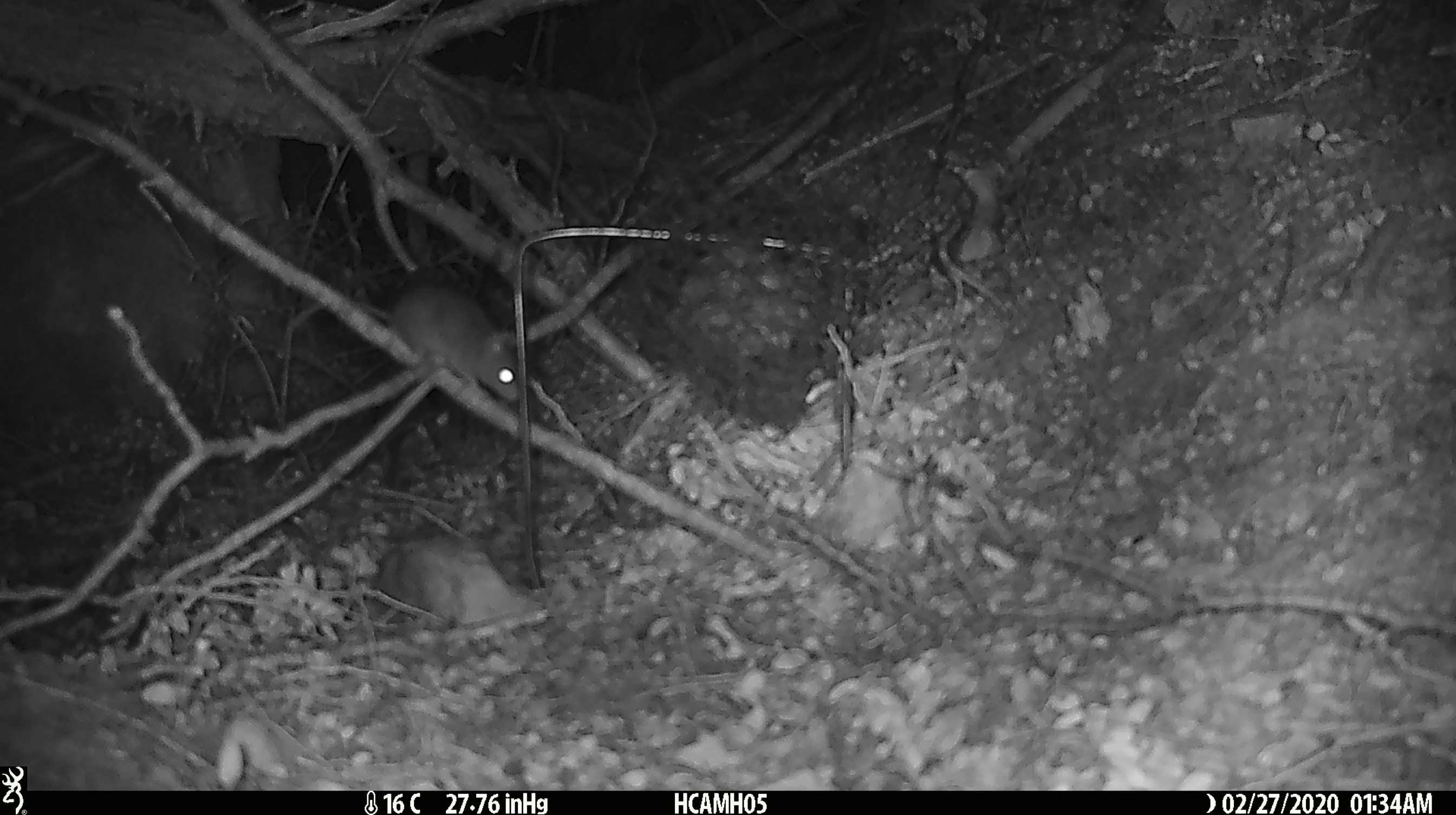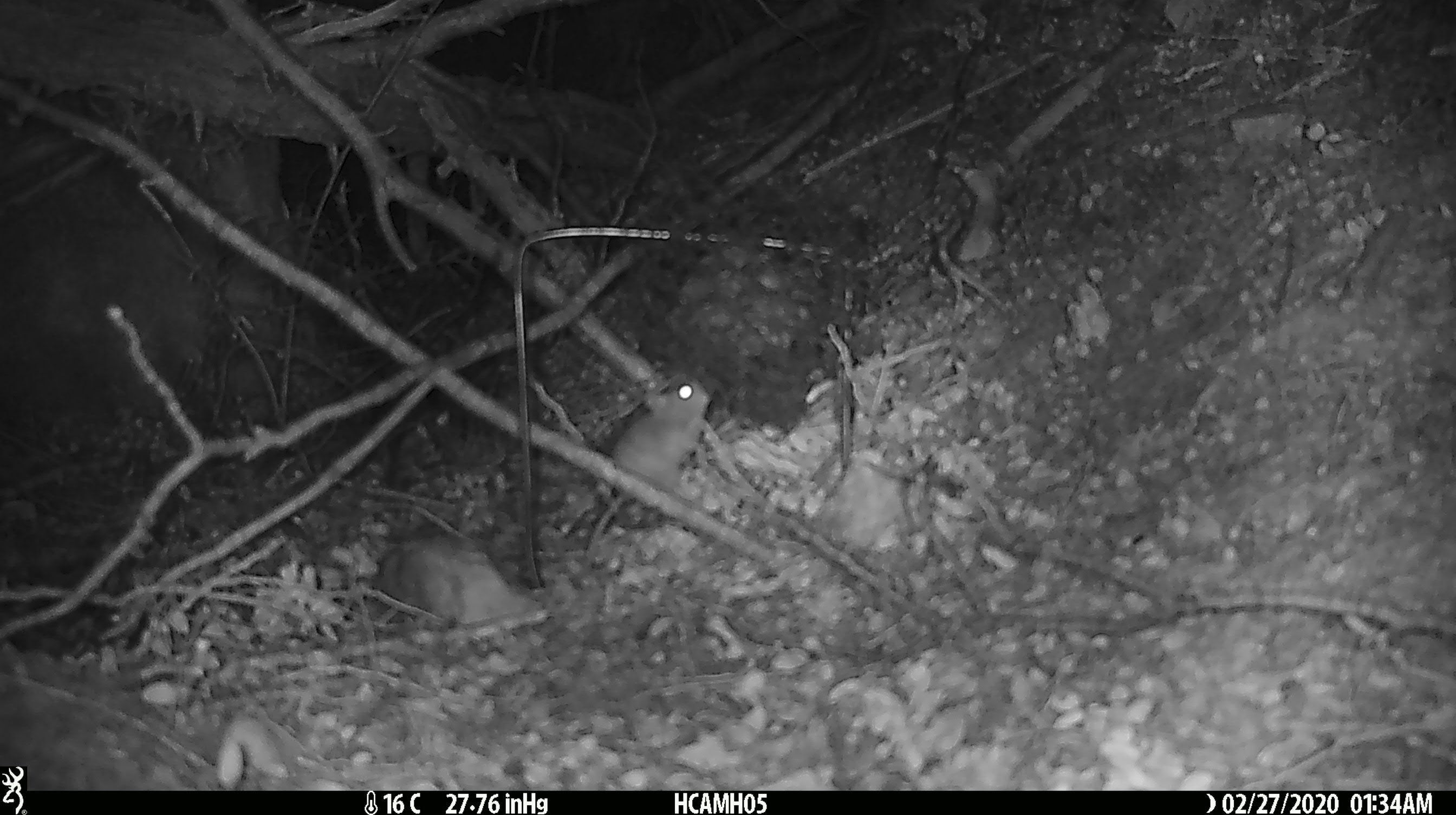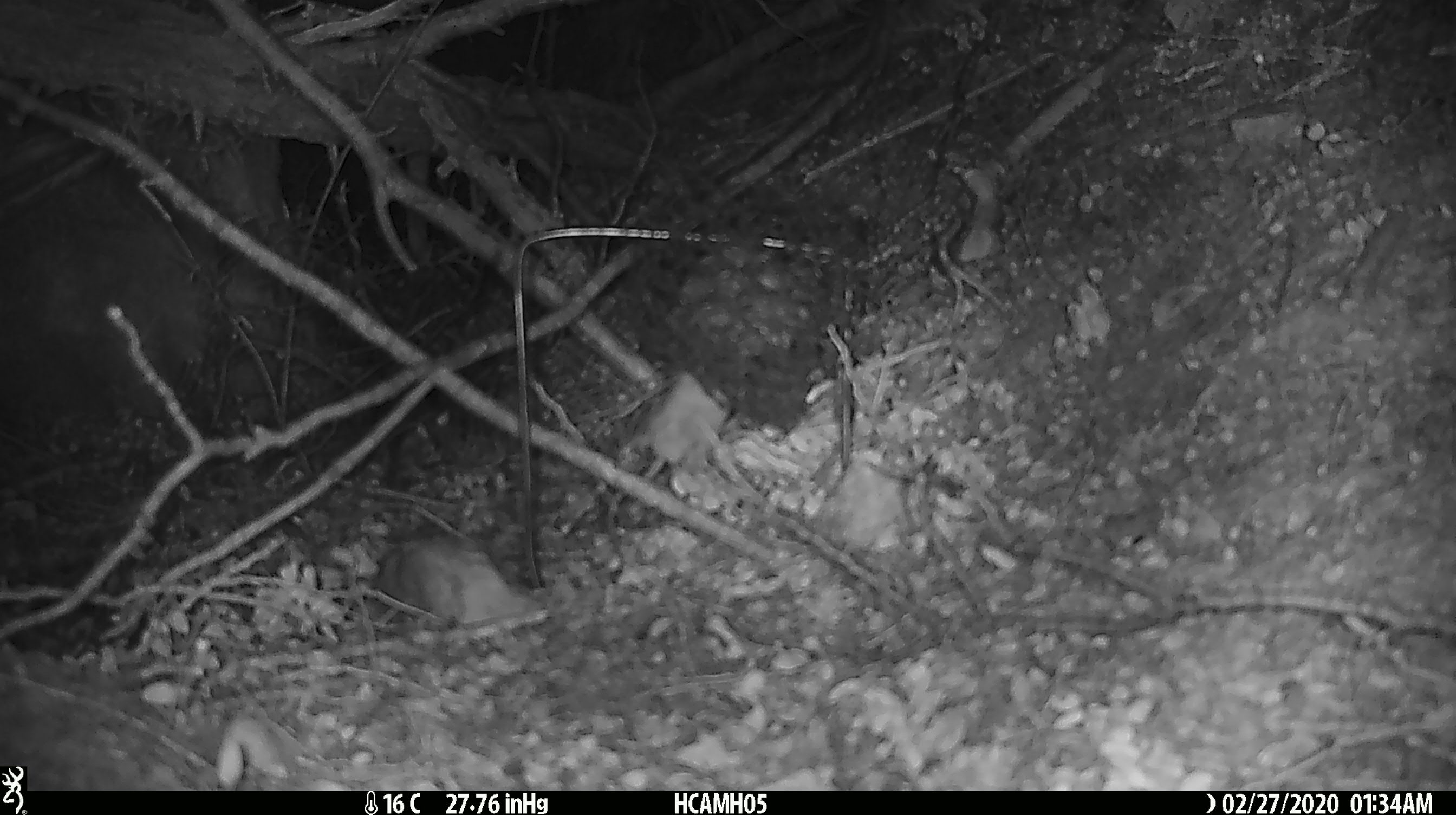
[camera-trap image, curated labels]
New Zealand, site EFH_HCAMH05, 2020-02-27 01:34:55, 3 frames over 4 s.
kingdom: Animalia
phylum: Chordata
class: Mammalia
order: Rodentia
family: Muridae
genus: Mus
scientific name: Mus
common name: mouse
Mouse (Mus).